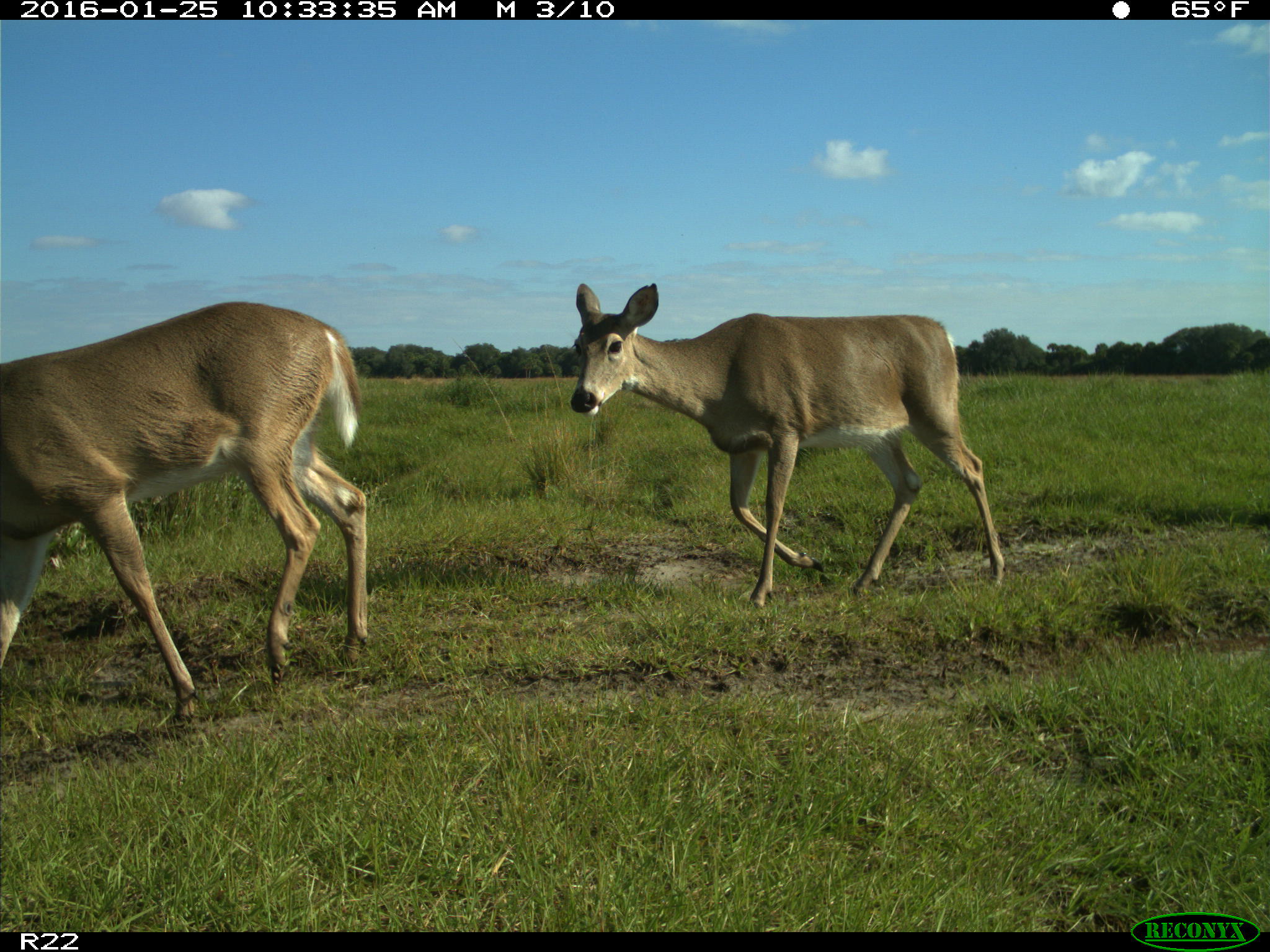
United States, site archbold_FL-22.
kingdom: Animalia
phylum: Chordata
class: Mammalia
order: Artiodactyla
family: Cervidae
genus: Odocoileus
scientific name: Odocoileus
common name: deer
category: unidentified deer